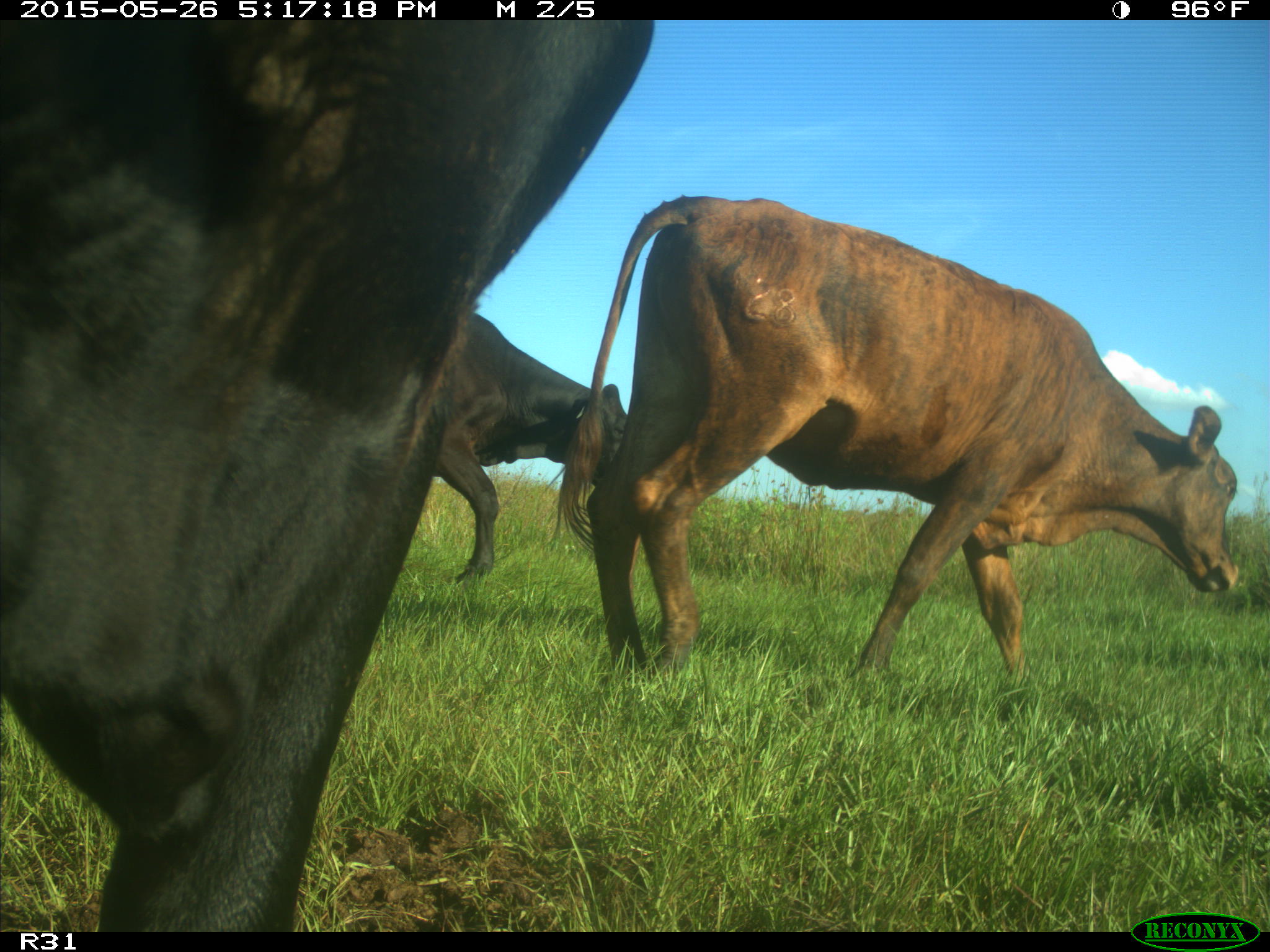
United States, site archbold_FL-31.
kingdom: Animalia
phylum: Chordata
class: Mammalia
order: Artiodactyla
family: Bovidae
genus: Bos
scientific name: Bos taurus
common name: domestic cow